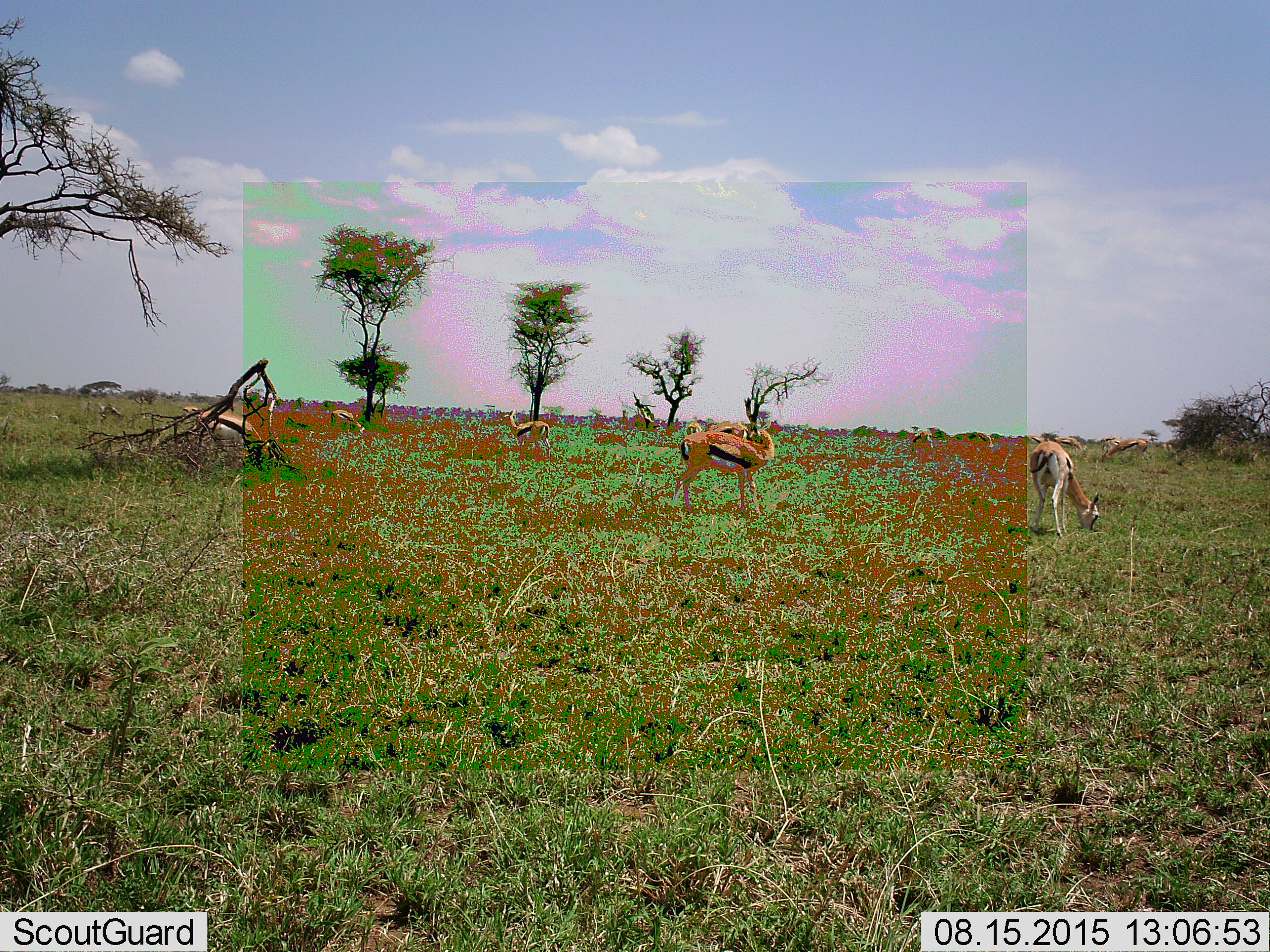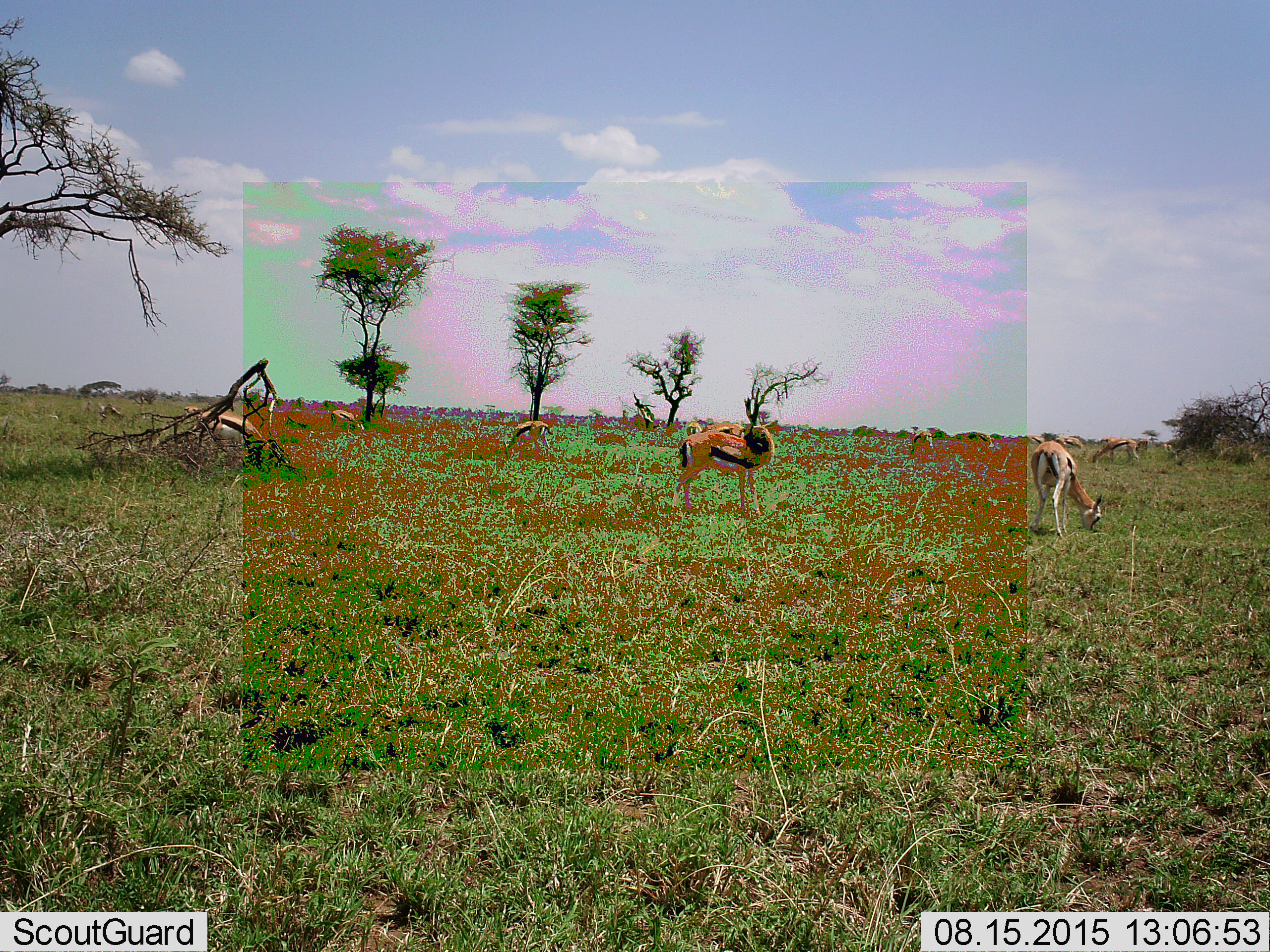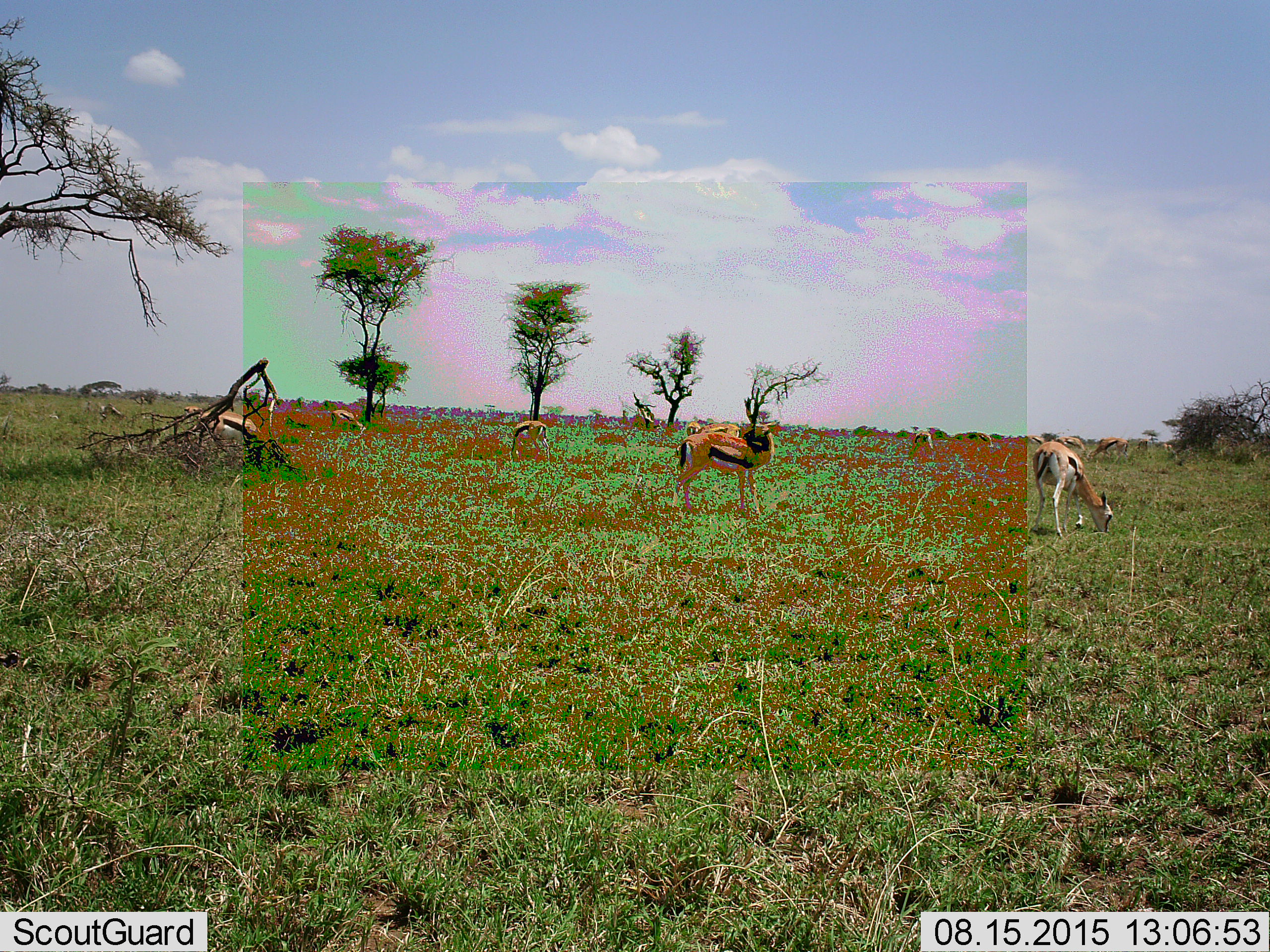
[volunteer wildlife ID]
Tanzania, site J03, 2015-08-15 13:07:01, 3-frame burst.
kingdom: Animalia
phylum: Chordata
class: Mammalia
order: Artiodactyla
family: Bovidae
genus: Eudorcas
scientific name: Eudorcas thomsonii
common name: thomson's gazelle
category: gazellethomsons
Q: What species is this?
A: Gazellethomsons (thomson's gazelle) (Eudorcas thomsonii).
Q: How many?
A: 11-50.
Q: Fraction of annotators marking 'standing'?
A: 70%.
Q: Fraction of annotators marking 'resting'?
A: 10%.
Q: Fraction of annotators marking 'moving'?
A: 50%.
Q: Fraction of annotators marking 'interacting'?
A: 20%.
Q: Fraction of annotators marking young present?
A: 10%.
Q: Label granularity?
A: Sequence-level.